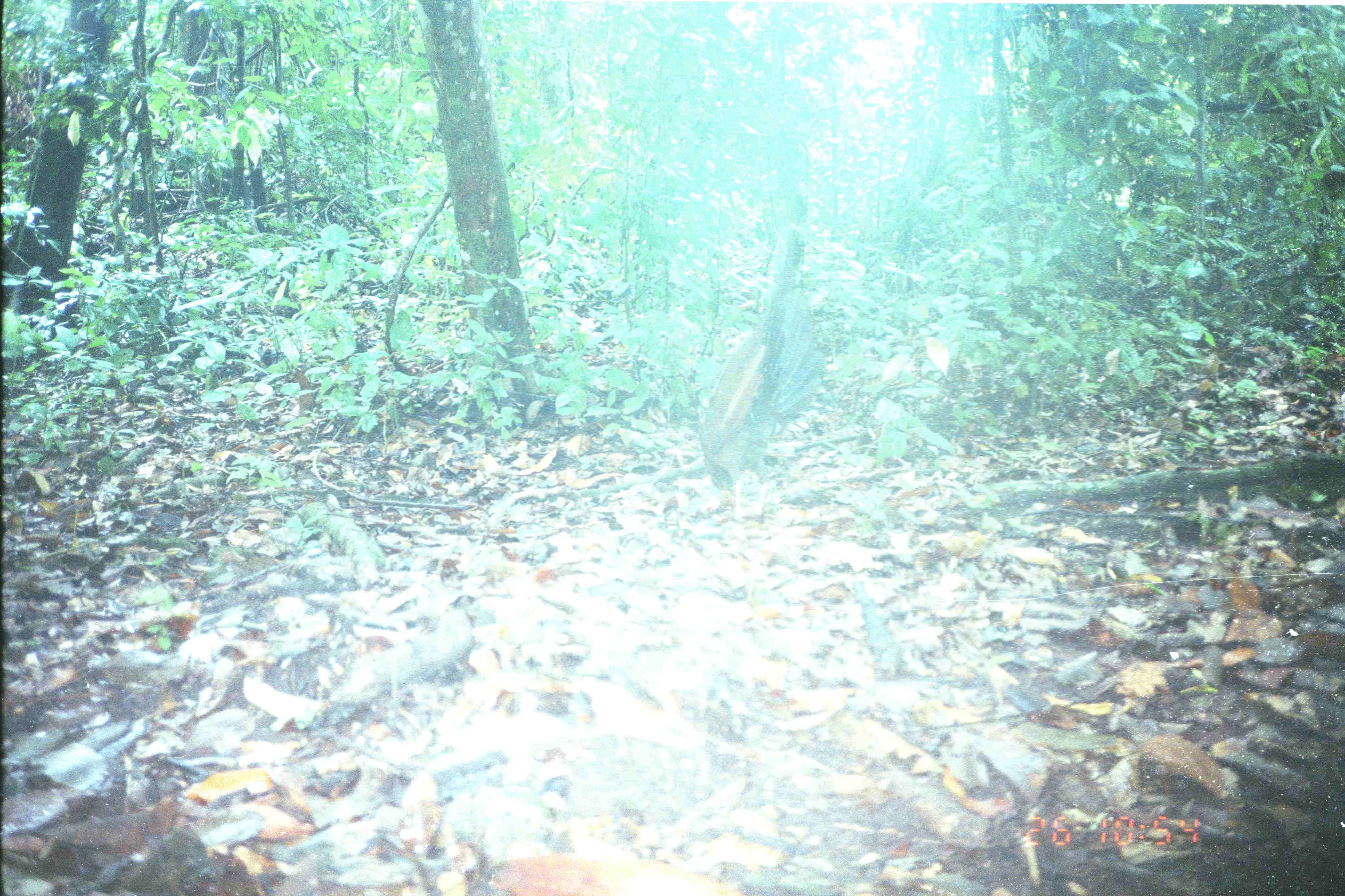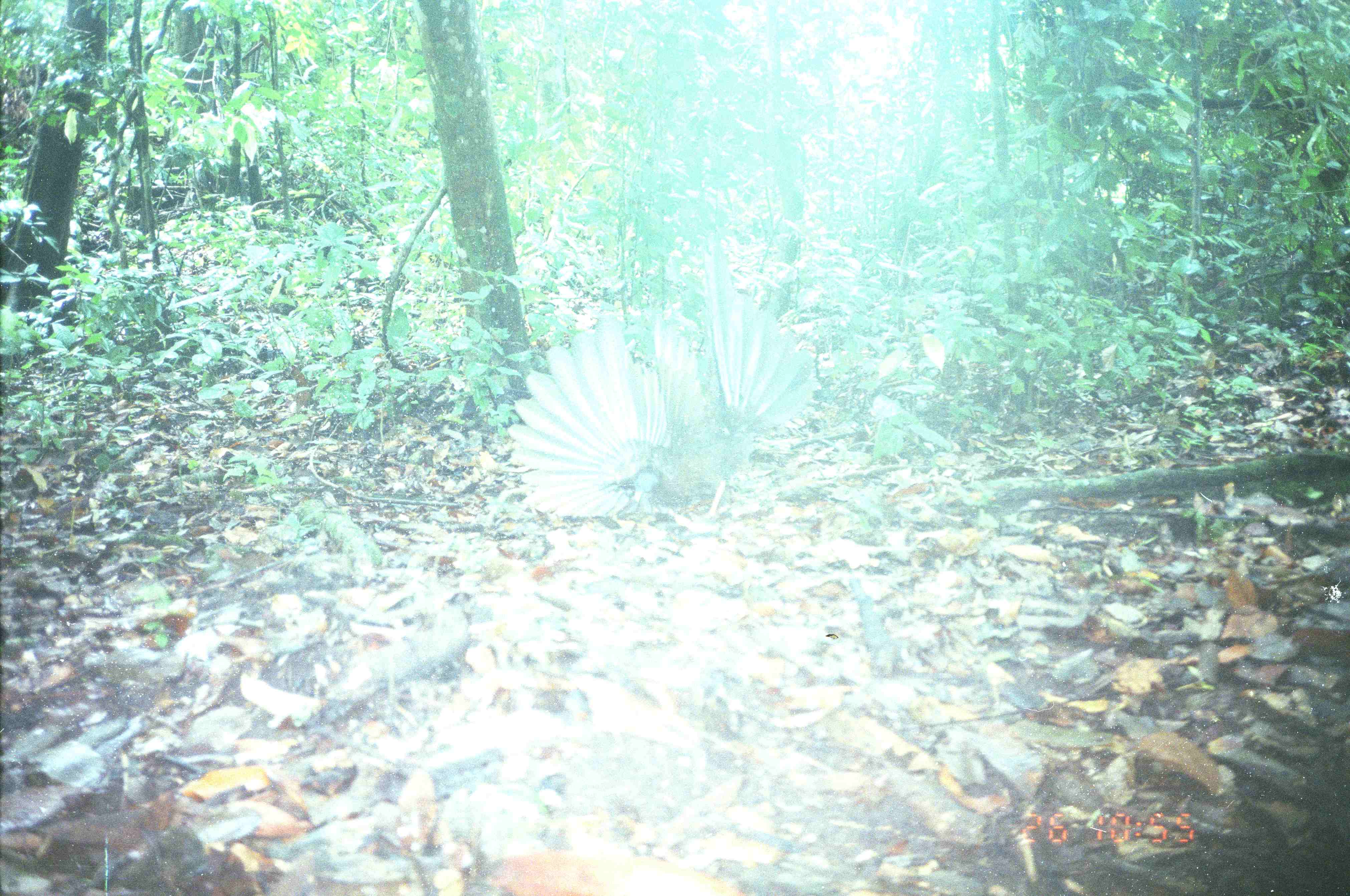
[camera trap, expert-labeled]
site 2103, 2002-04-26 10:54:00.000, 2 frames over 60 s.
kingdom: Animalia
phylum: Chordata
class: Aves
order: Galliformes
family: Phasianidae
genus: Argusianus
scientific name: Argusianus argus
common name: great argus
Argusianus argus (great argus), count 1.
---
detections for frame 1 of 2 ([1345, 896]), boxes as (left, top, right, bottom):
argusianus argus: (690, 231, 826, 524)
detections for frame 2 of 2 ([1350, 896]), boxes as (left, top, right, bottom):
argusianus argus: (505, 236, 821, 517)